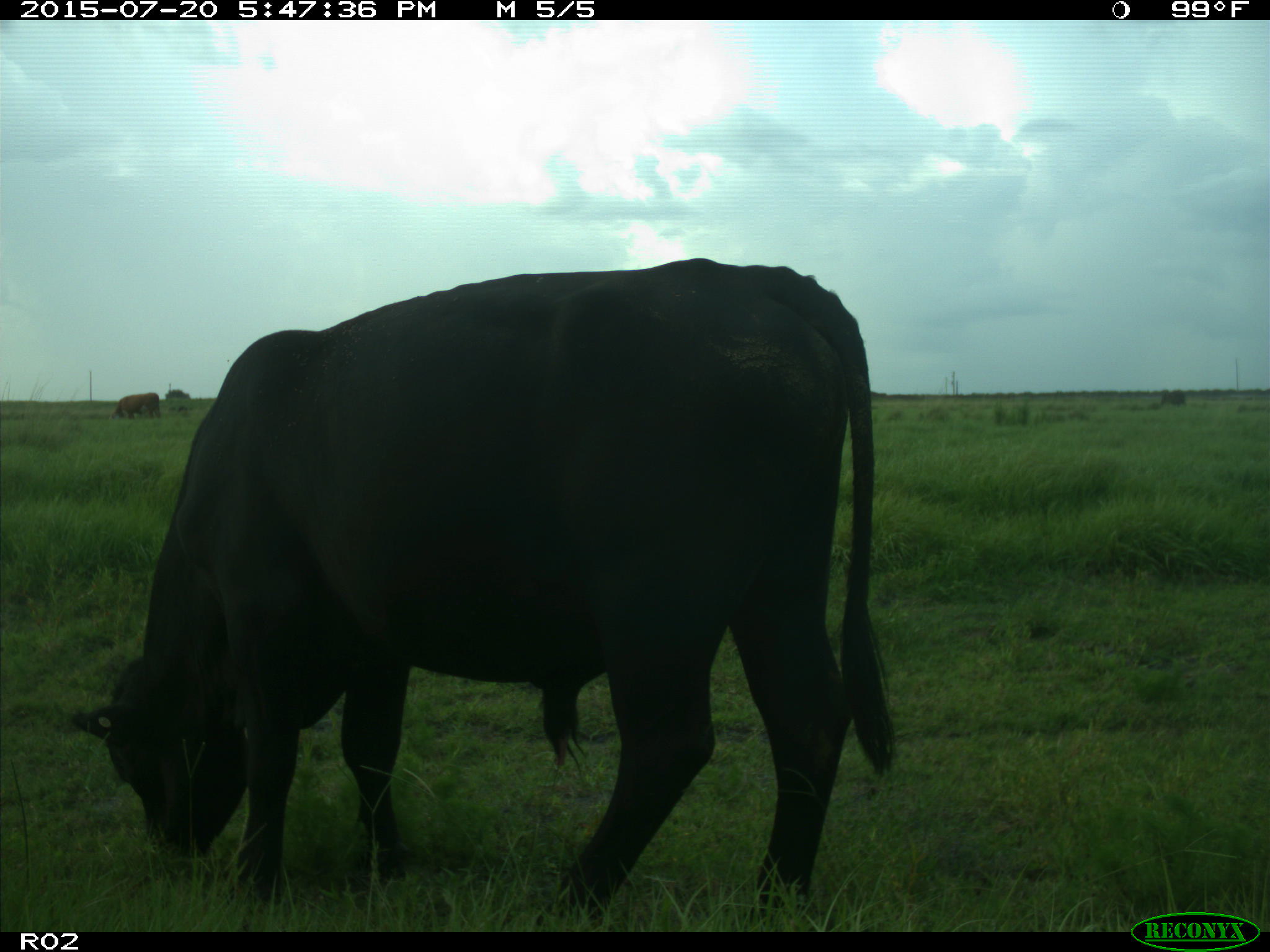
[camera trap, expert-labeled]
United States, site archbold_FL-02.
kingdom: Animalia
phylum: Chordata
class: Mammalia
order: Artiodactyla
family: Bovidae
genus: Bos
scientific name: Bos taurus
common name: domestic cow